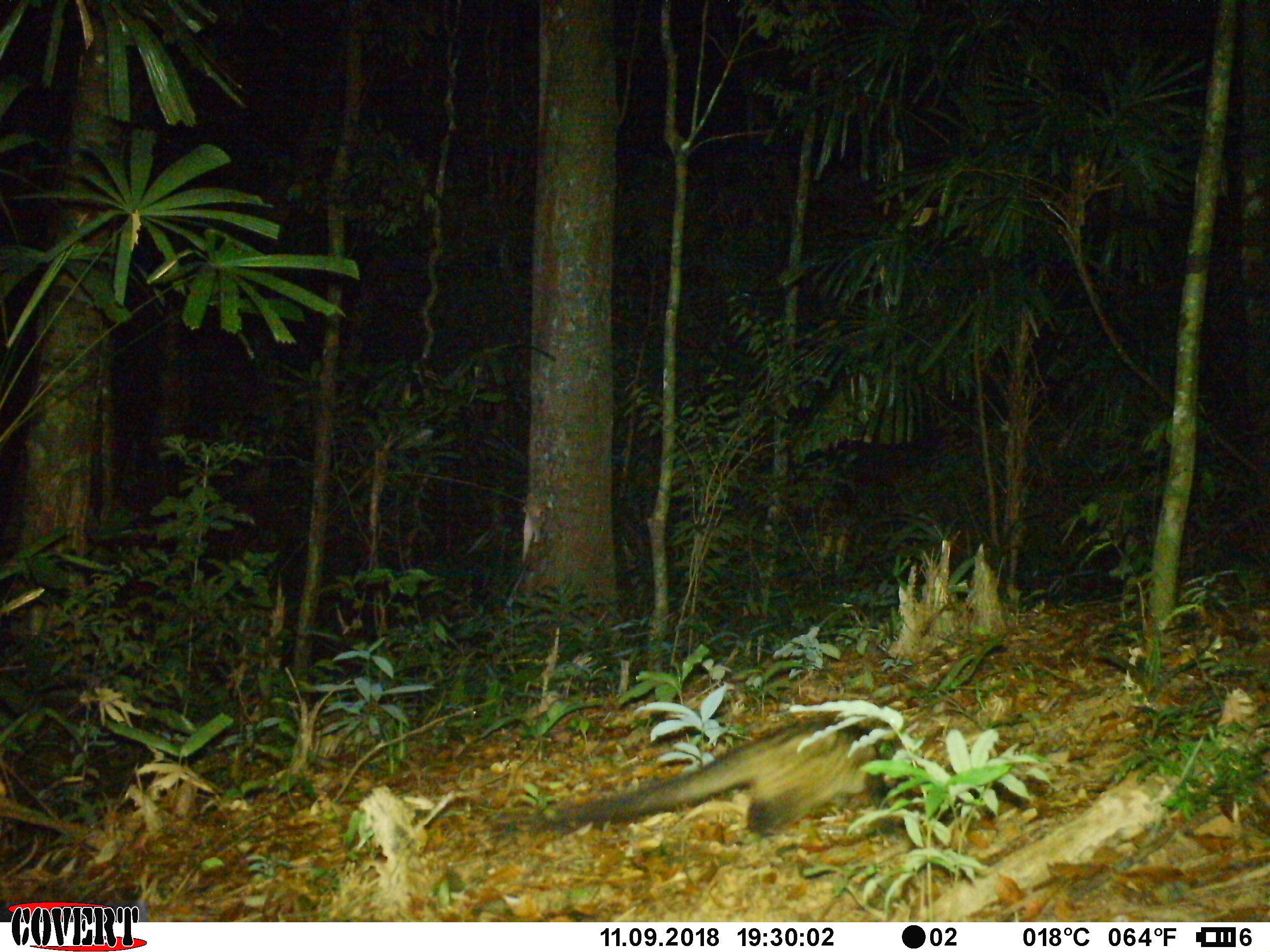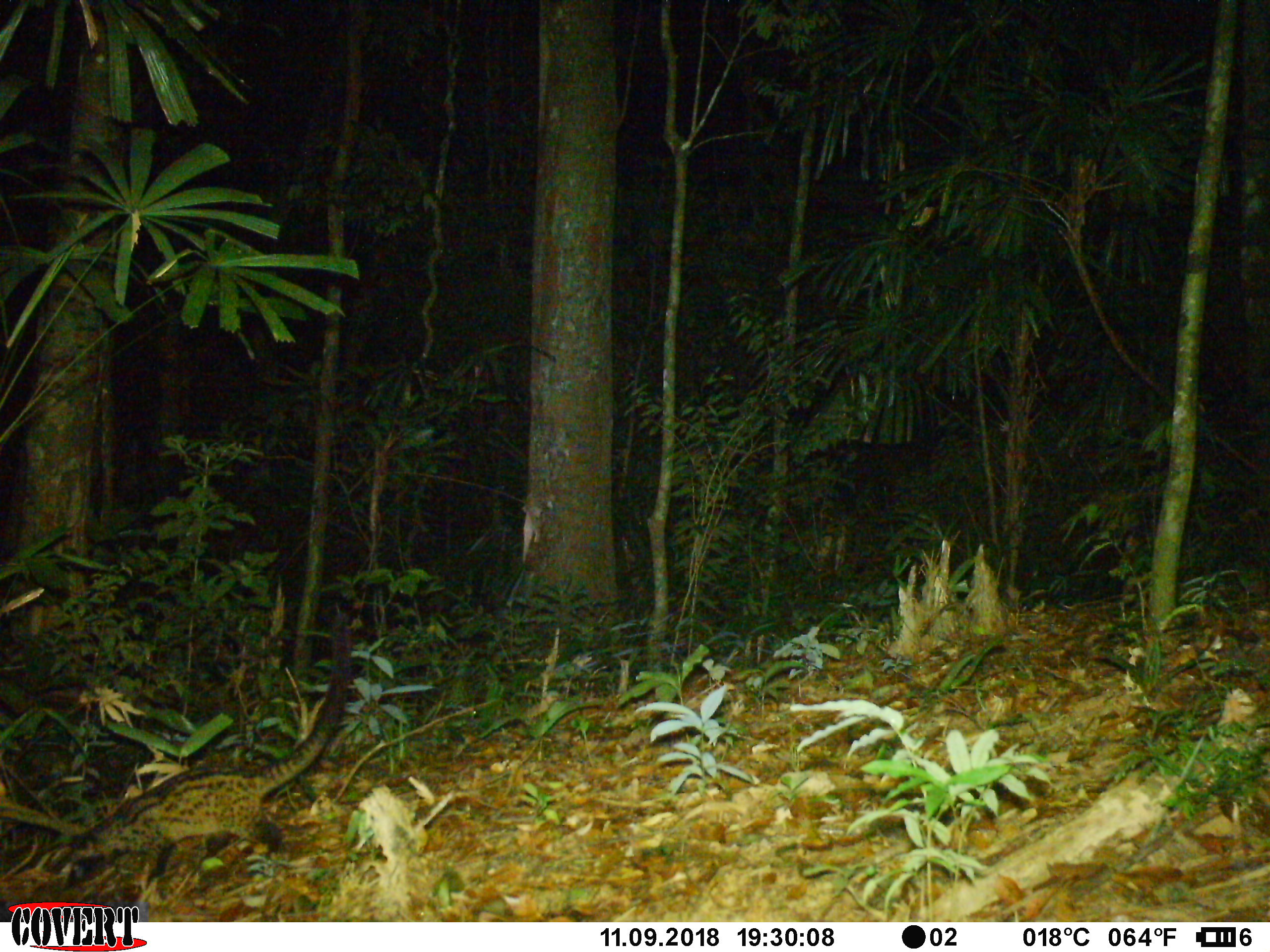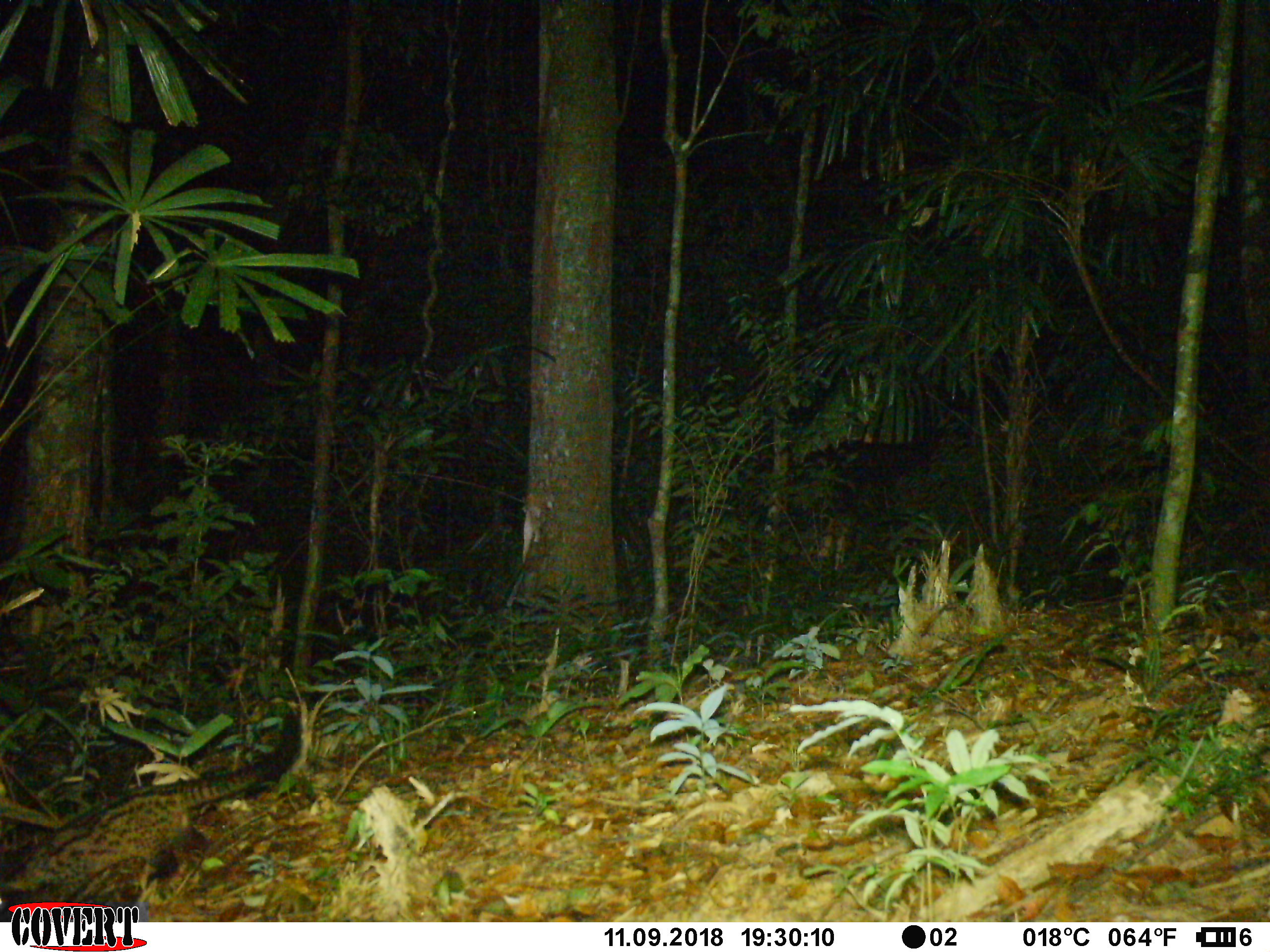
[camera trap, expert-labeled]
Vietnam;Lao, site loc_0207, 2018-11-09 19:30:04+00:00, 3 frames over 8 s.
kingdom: Animalia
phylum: Chordata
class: Mammalia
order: Carnivora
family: Viverridae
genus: Paradoxurus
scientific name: Paradoxurus hermaphroditus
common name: common palm civet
Common palm civet (Paradoxurus hermaphroditus). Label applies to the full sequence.